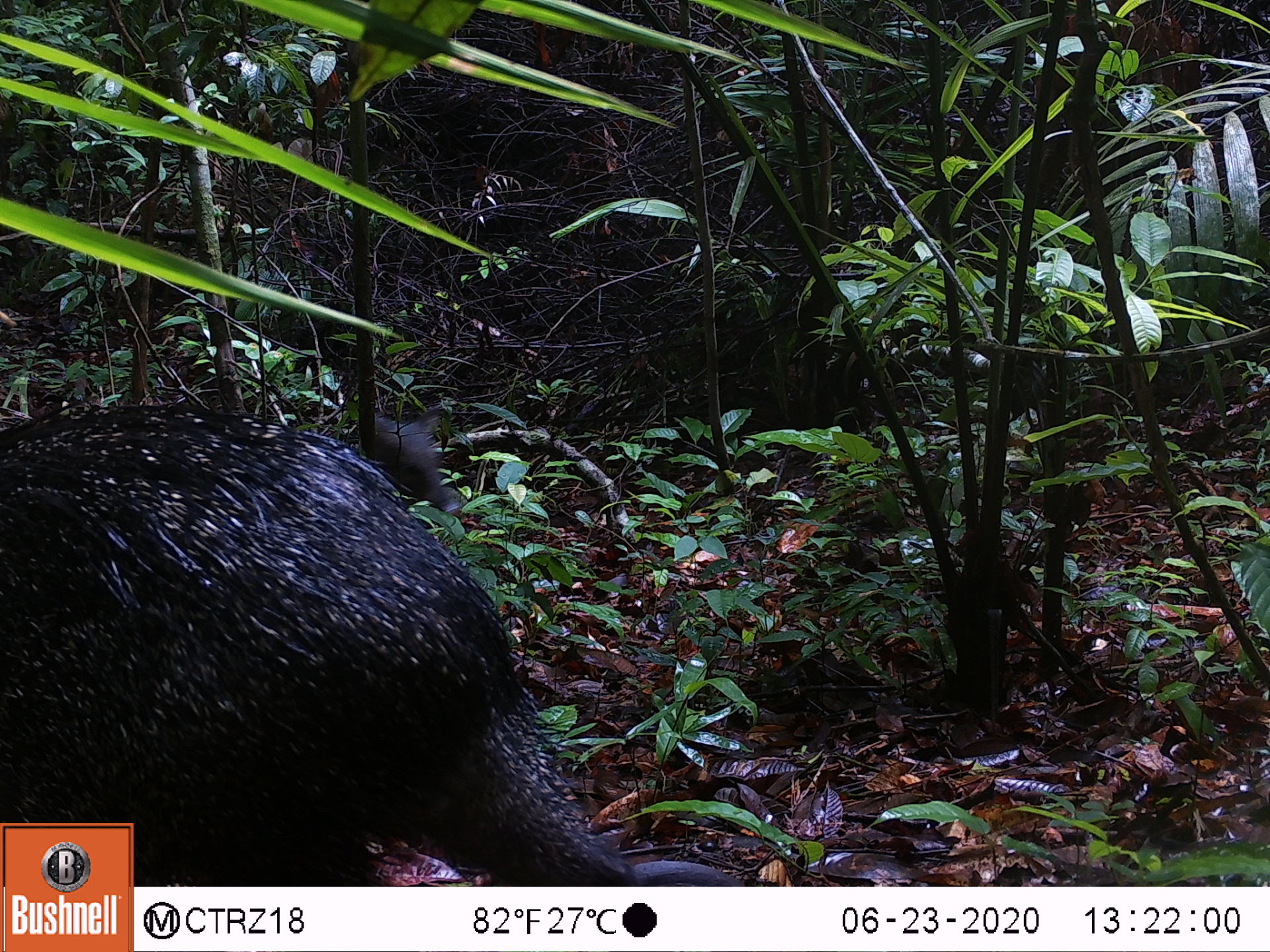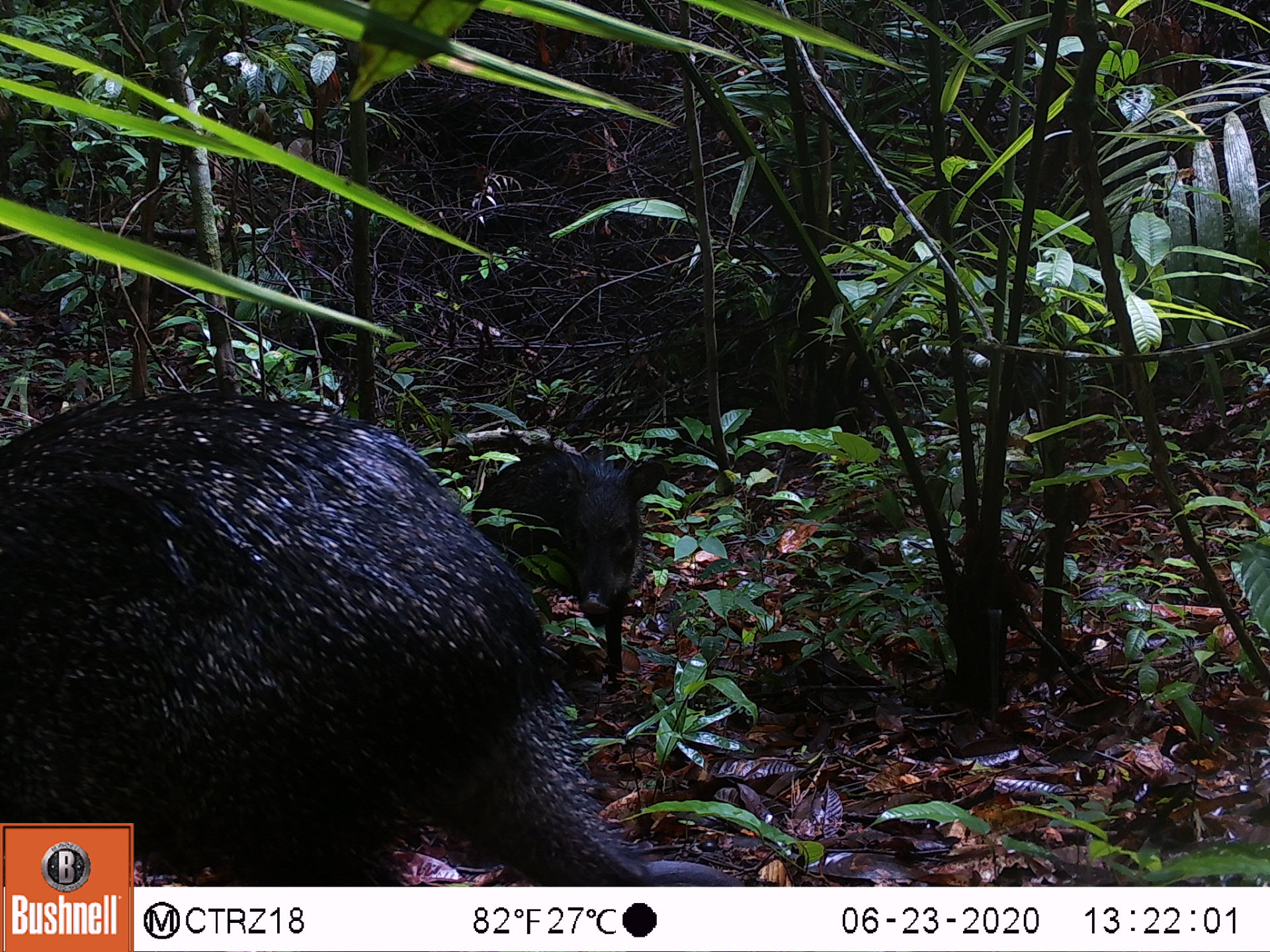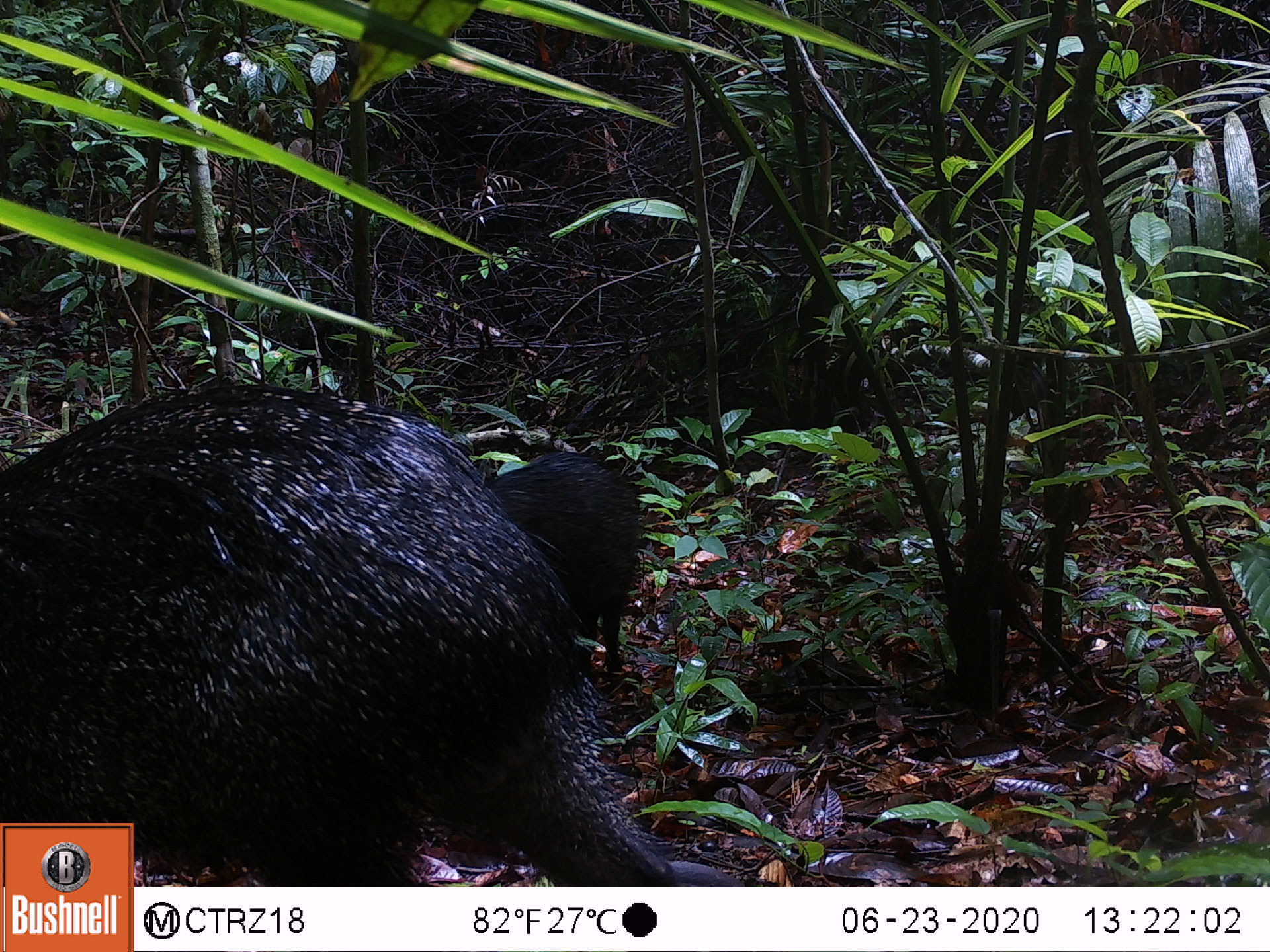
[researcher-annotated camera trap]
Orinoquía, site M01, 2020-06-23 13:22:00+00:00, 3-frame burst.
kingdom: Animalia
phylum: Chordata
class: Mammalia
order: Artiodactyla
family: Tayassuidae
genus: Pecari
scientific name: Pecari tajacu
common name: collared peccary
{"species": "collared peccary (Pecari tajacu)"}